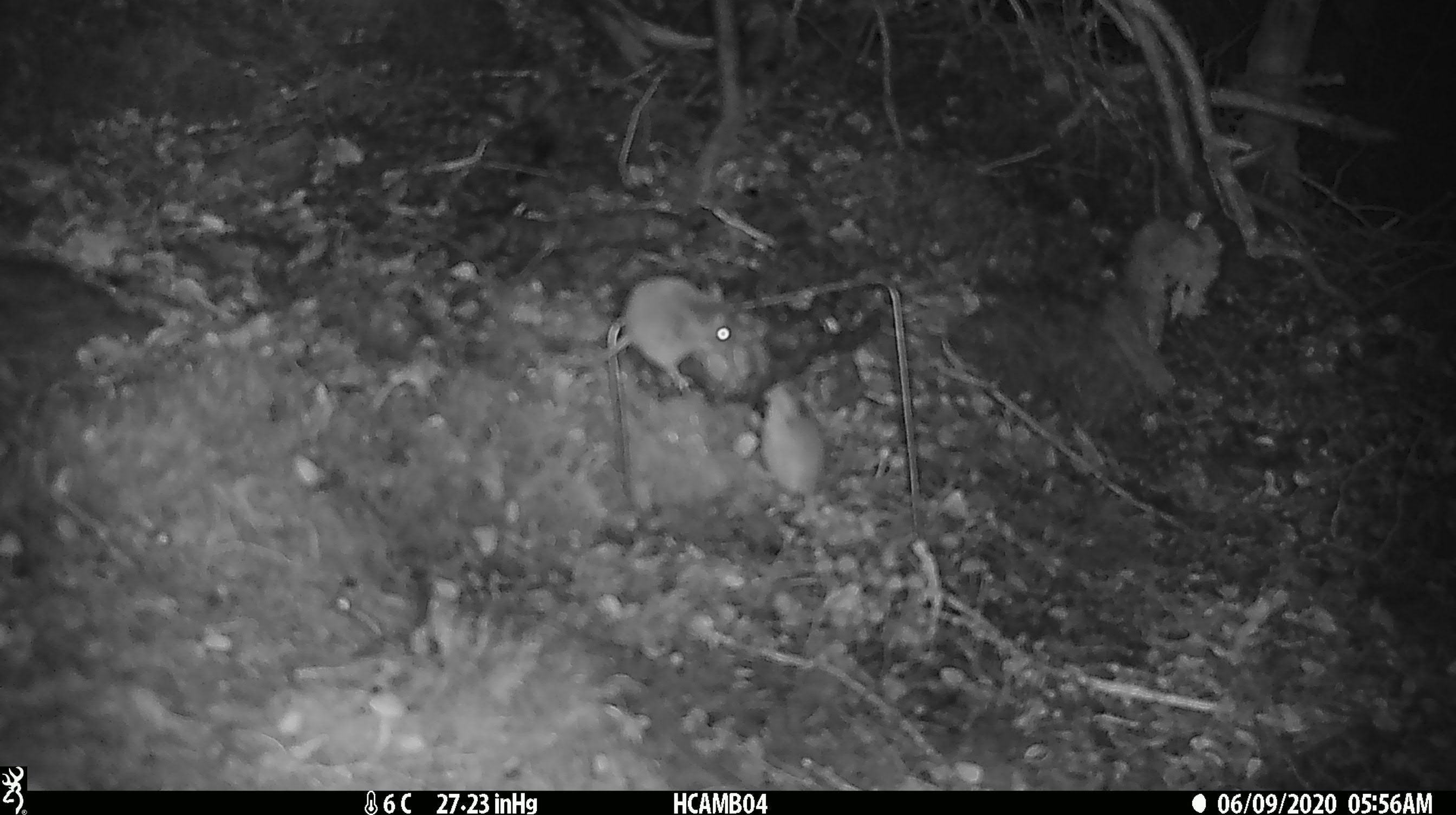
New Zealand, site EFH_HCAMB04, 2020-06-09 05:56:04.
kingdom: Animalia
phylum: Chordata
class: Mammalia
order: Rodentia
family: Muridae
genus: Mus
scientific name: Mus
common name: mouse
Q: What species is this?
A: Mouse (Mus).